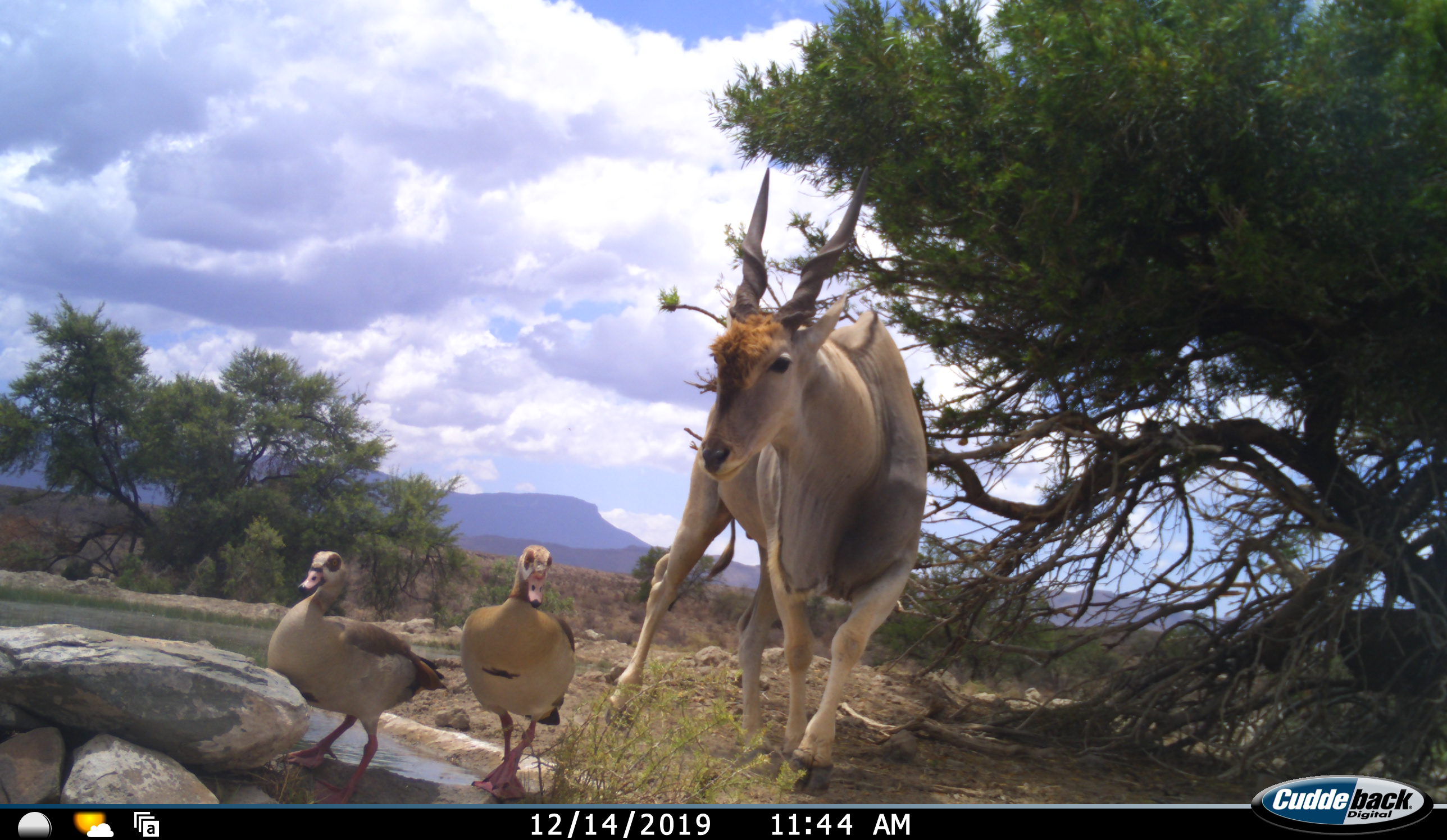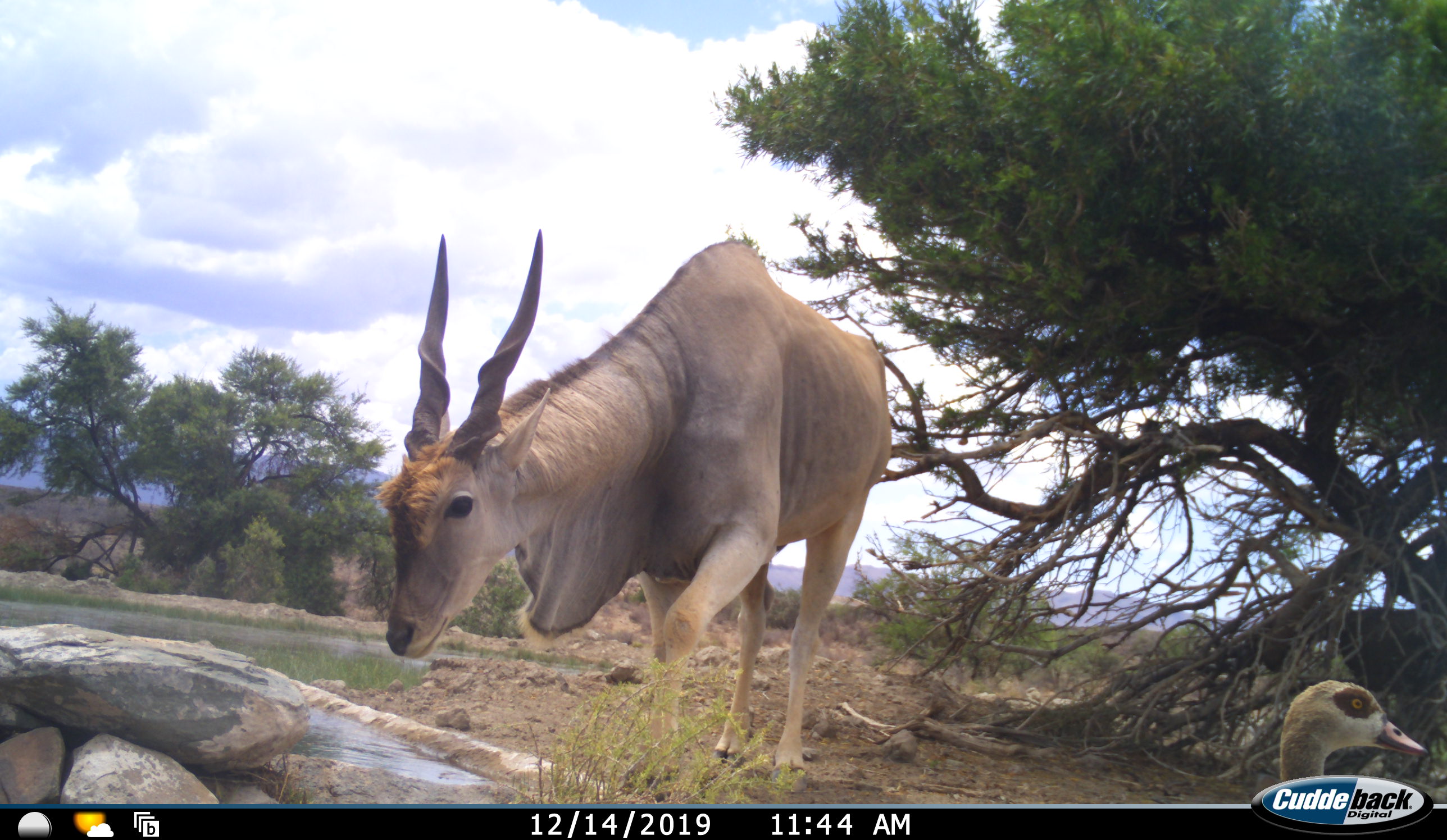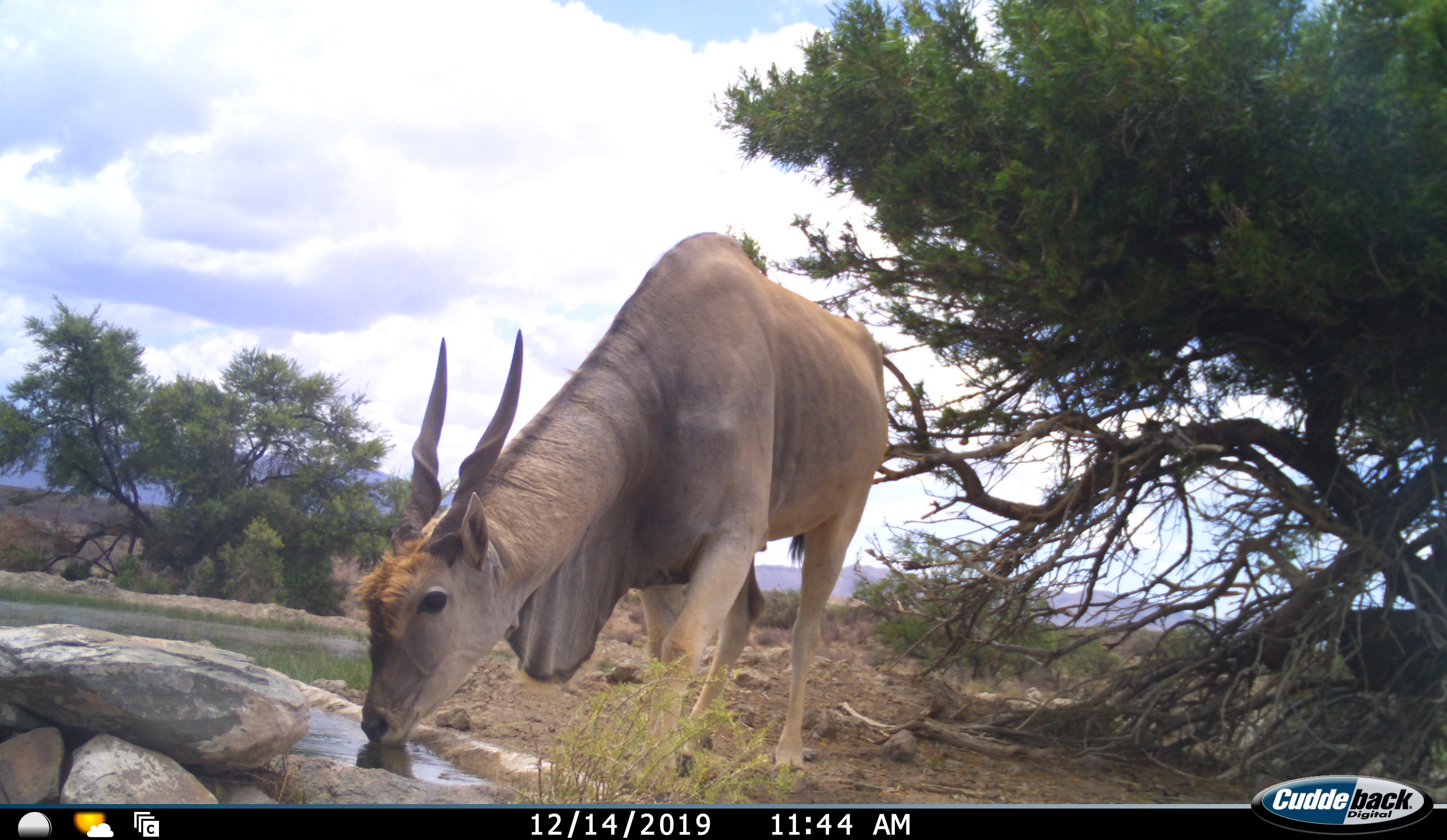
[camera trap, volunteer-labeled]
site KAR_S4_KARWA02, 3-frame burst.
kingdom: Animalia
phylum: Chordata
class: Aves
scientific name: Aves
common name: bird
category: birdother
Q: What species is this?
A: Birdother (bird) (Aves).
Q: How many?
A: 2.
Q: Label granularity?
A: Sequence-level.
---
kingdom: Animalia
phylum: Chordata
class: Mammalia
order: Artiodactyla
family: Bovidae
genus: Tragelaphus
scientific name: Tragelaphus oryx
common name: eland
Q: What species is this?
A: Eland (Tragelaphus oryx).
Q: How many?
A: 1.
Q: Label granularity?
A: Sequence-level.